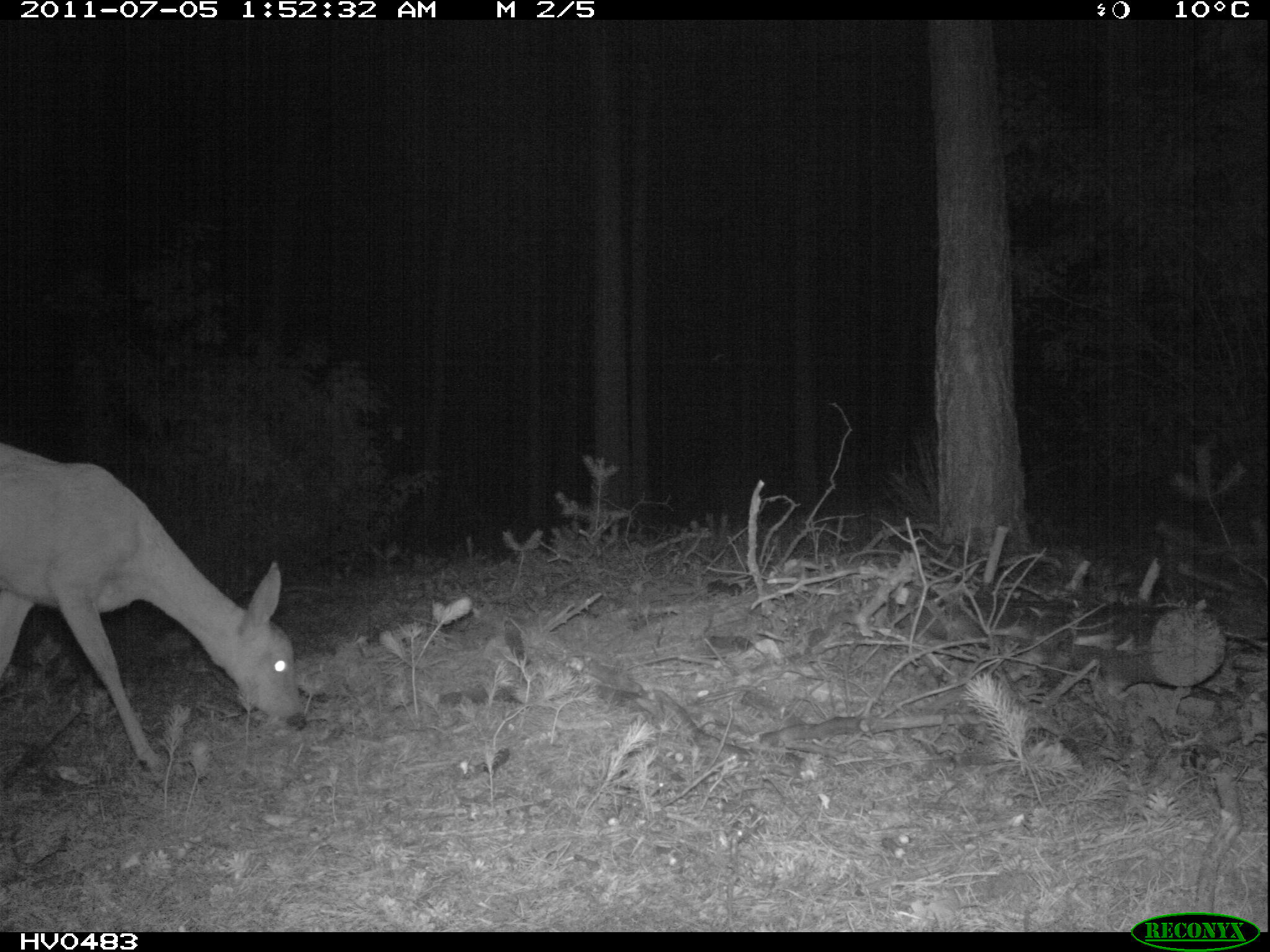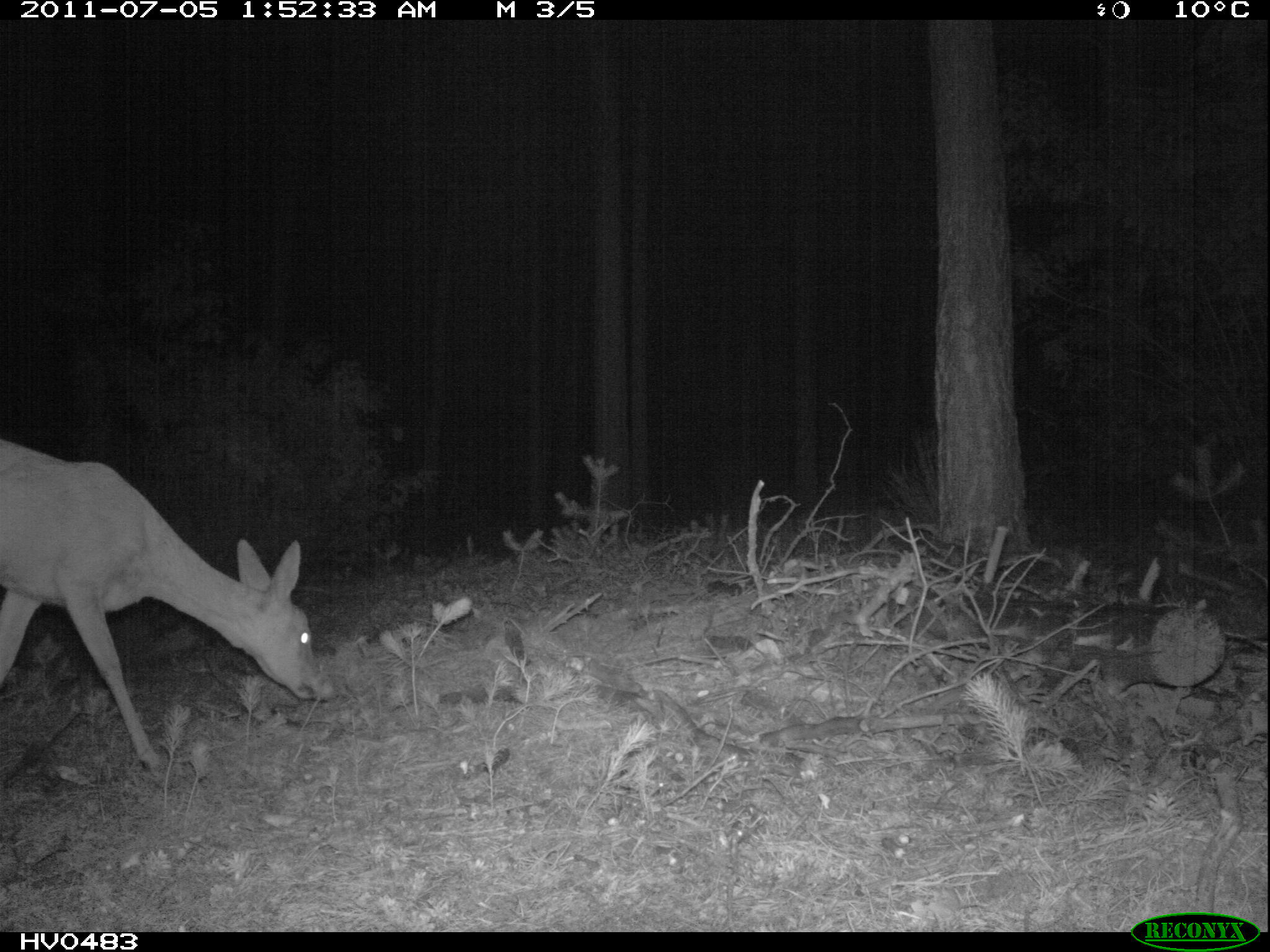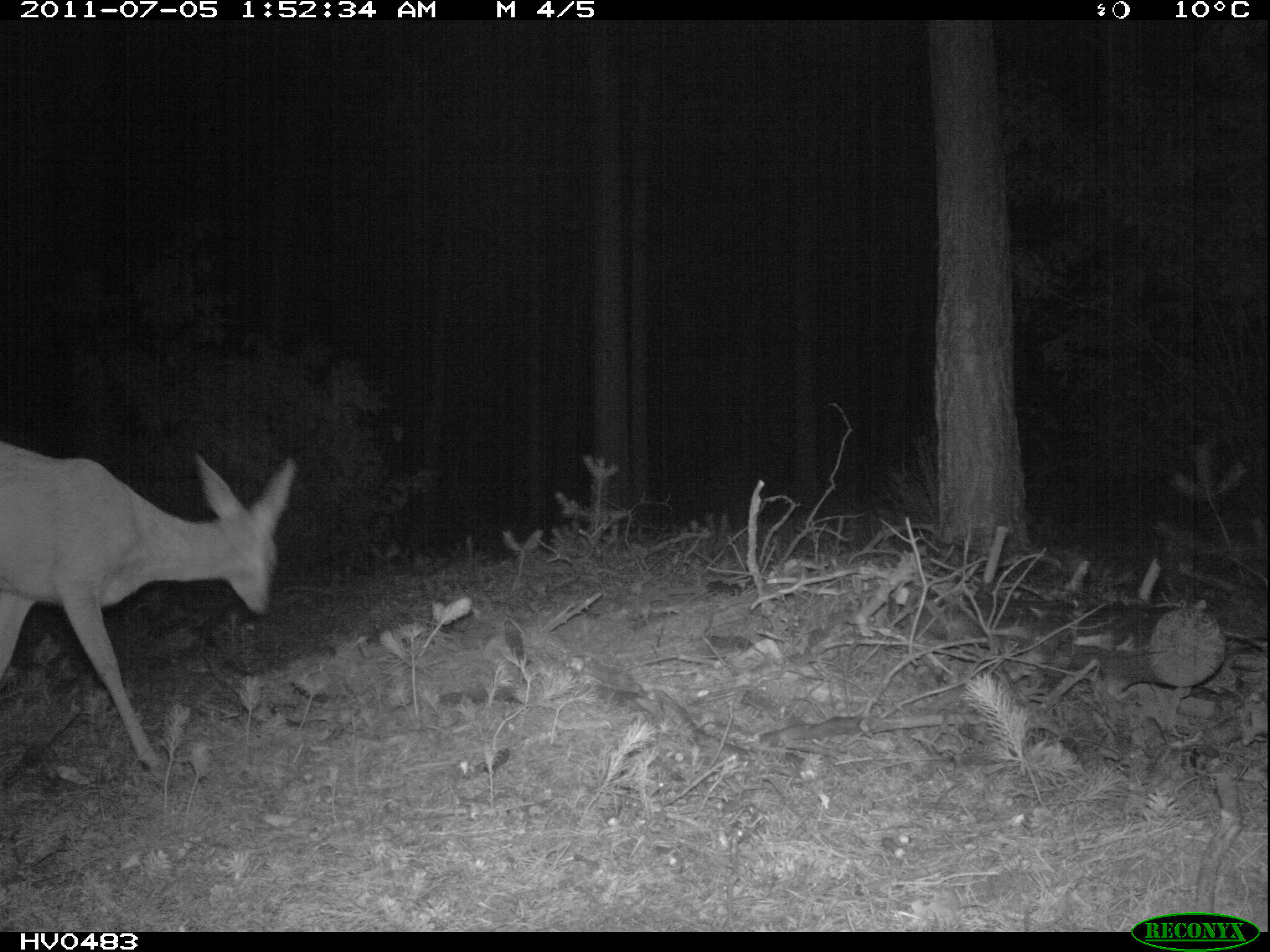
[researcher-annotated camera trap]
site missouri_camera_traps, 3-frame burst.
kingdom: Animalia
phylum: Chordata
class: Mammalia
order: Artiodactyla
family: Cervidae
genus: Cervus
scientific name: Cervus elaphus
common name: red deer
Red deer (Cervus elaphus). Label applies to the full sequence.